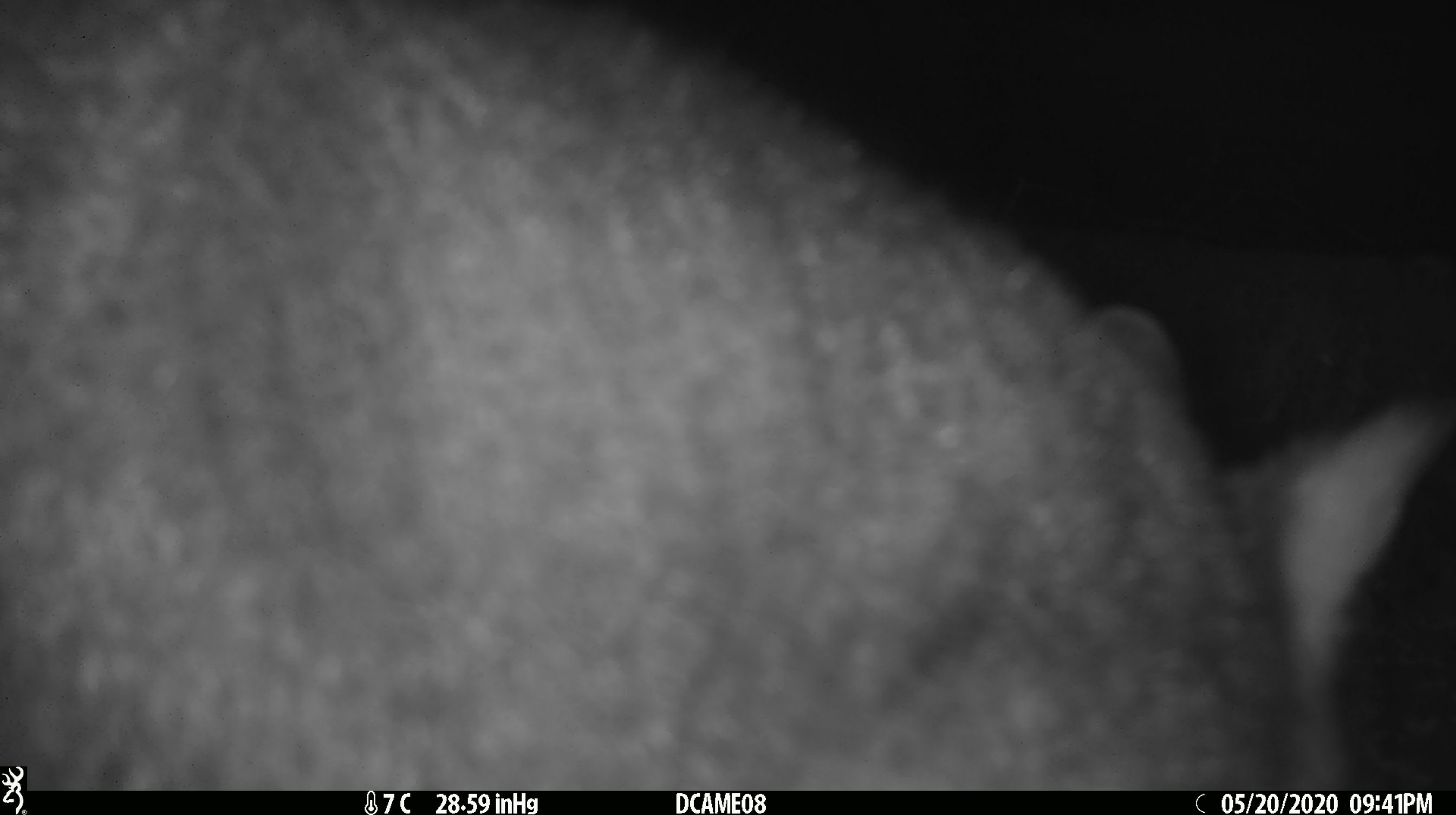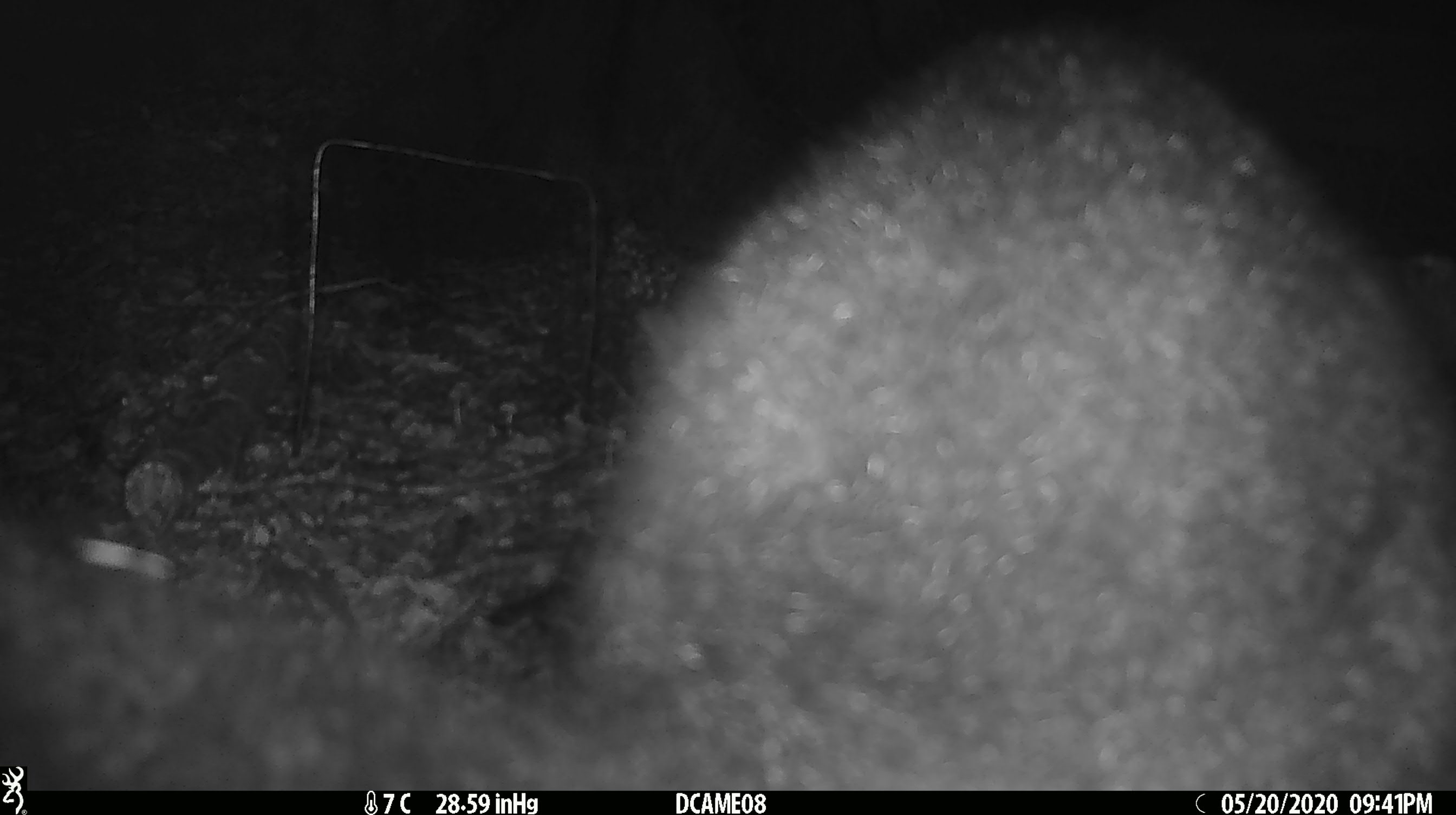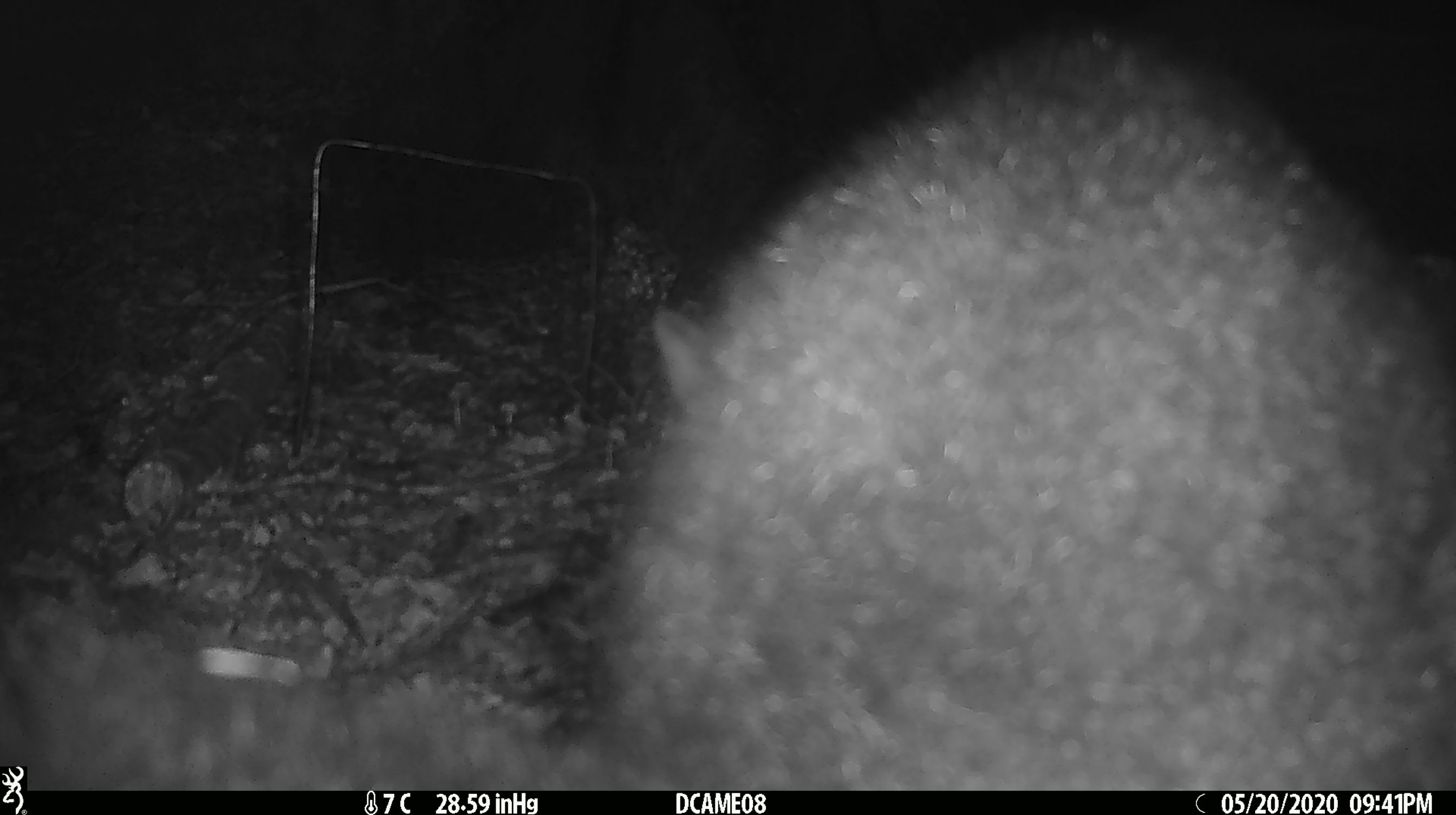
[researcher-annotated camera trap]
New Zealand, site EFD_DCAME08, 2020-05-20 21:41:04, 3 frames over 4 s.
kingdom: Animalia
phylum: Chordata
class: Mammalia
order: Diprotodontia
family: Phalangeridae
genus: Trichosurus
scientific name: Trichosurus vulpecula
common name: common brushtail possum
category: possum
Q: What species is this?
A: Possum (common brushtail possum) (Trichosurus vulpecula).